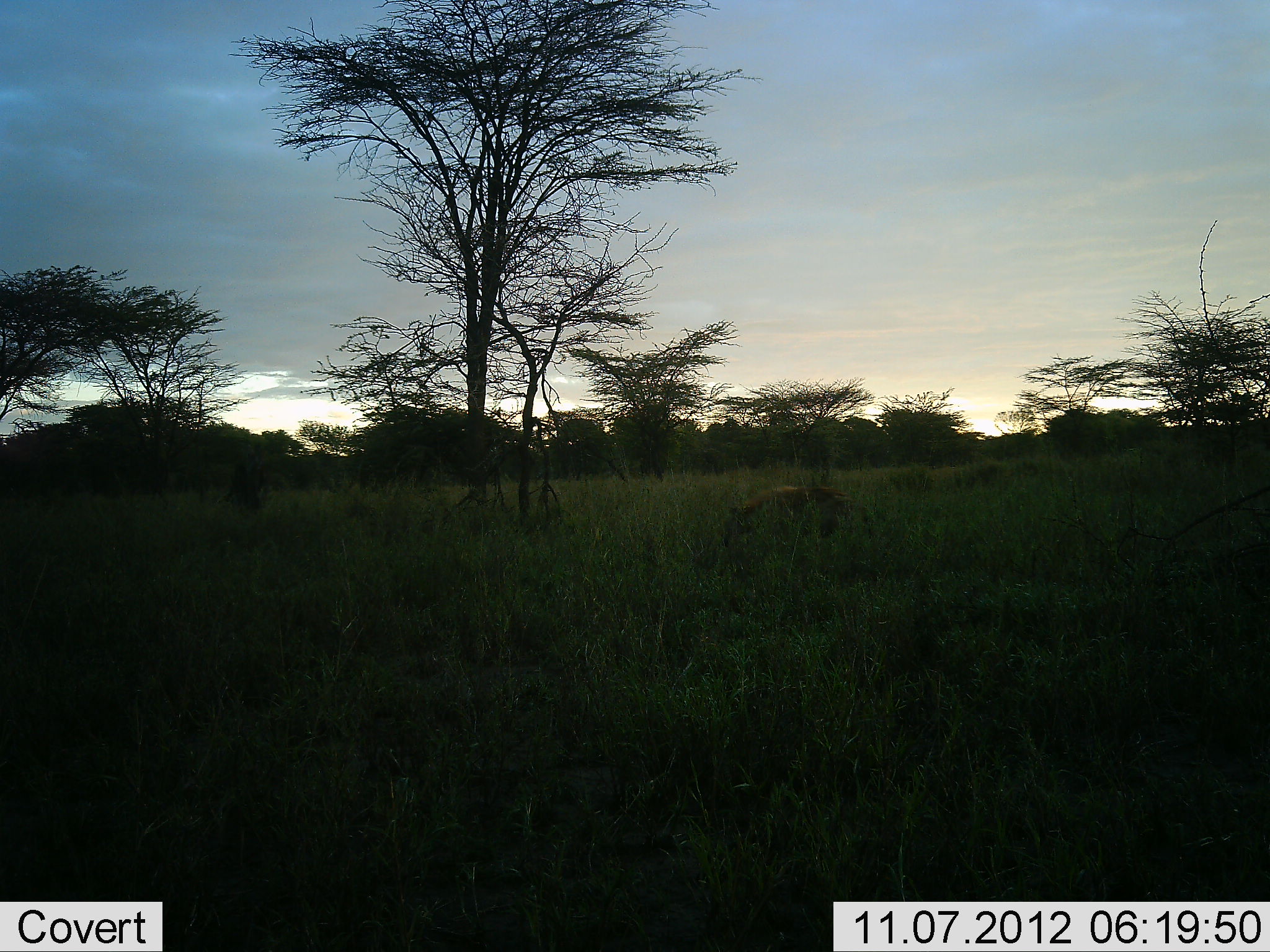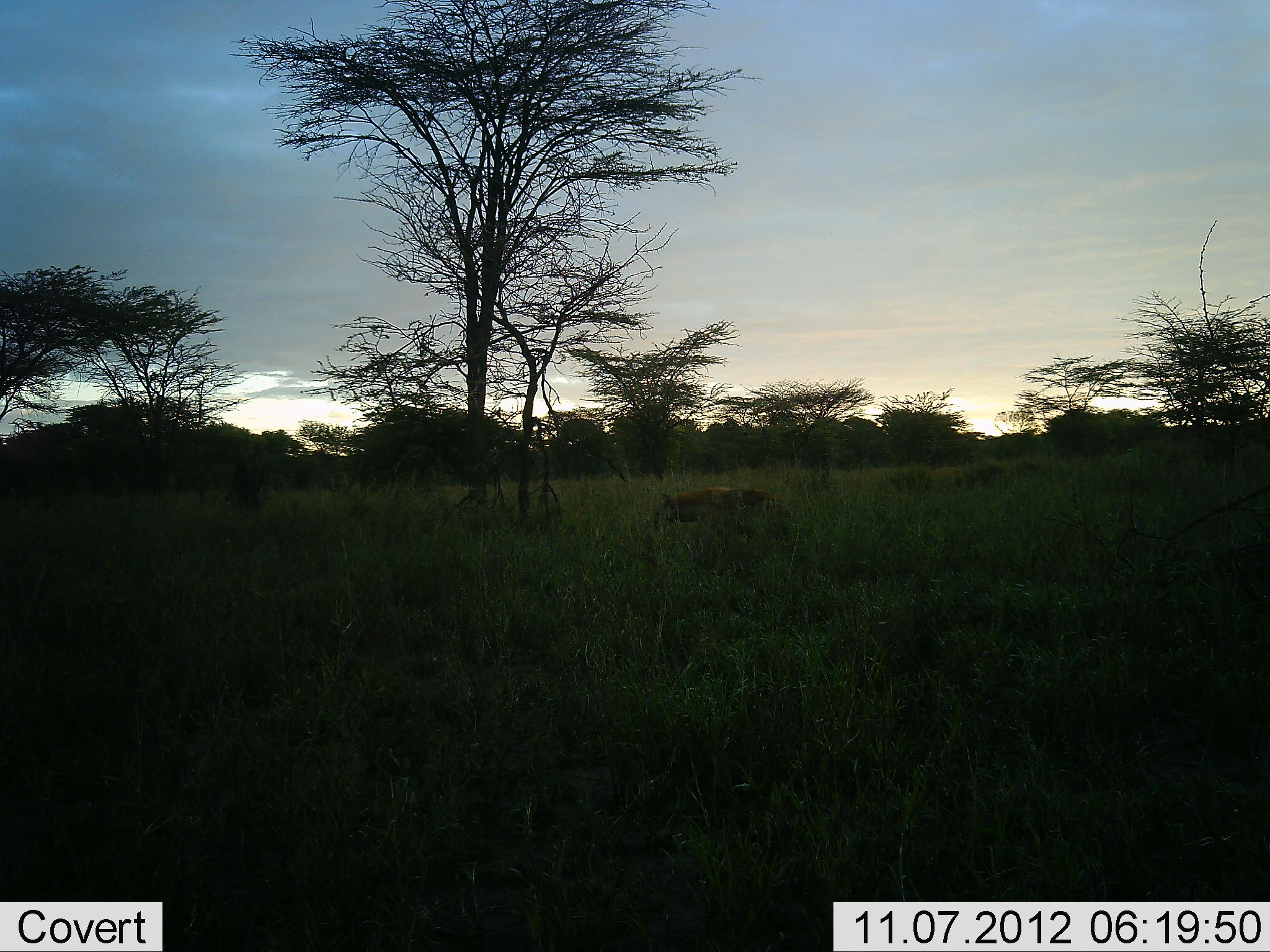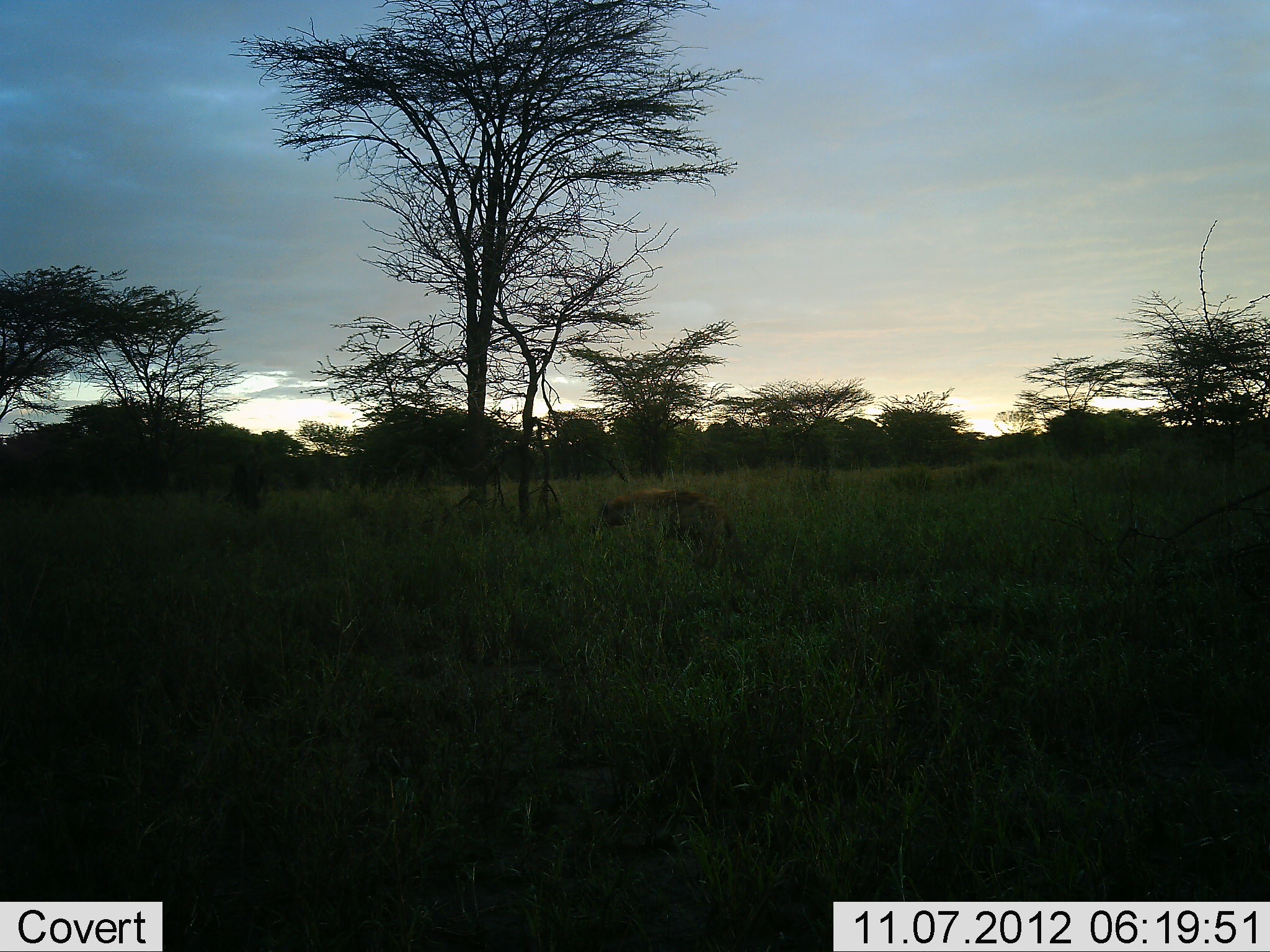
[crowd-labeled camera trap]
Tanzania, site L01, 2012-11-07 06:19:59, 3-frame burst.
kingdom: Animalia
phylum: Chordata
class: Mammalia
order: Carnivora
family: Hyaenidae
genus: Crocuta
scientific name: Crocuta crocuta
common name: spotted hyena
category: hyenaspotted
Hyenaspotted (spotted hyena) (Crocuta crocuta), count 1. Behavior (volunteer vote fractions): standing 0%, resting 0%, moving 100%, interacting 0%. Young present (vote fraction): 0%. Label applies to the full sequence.